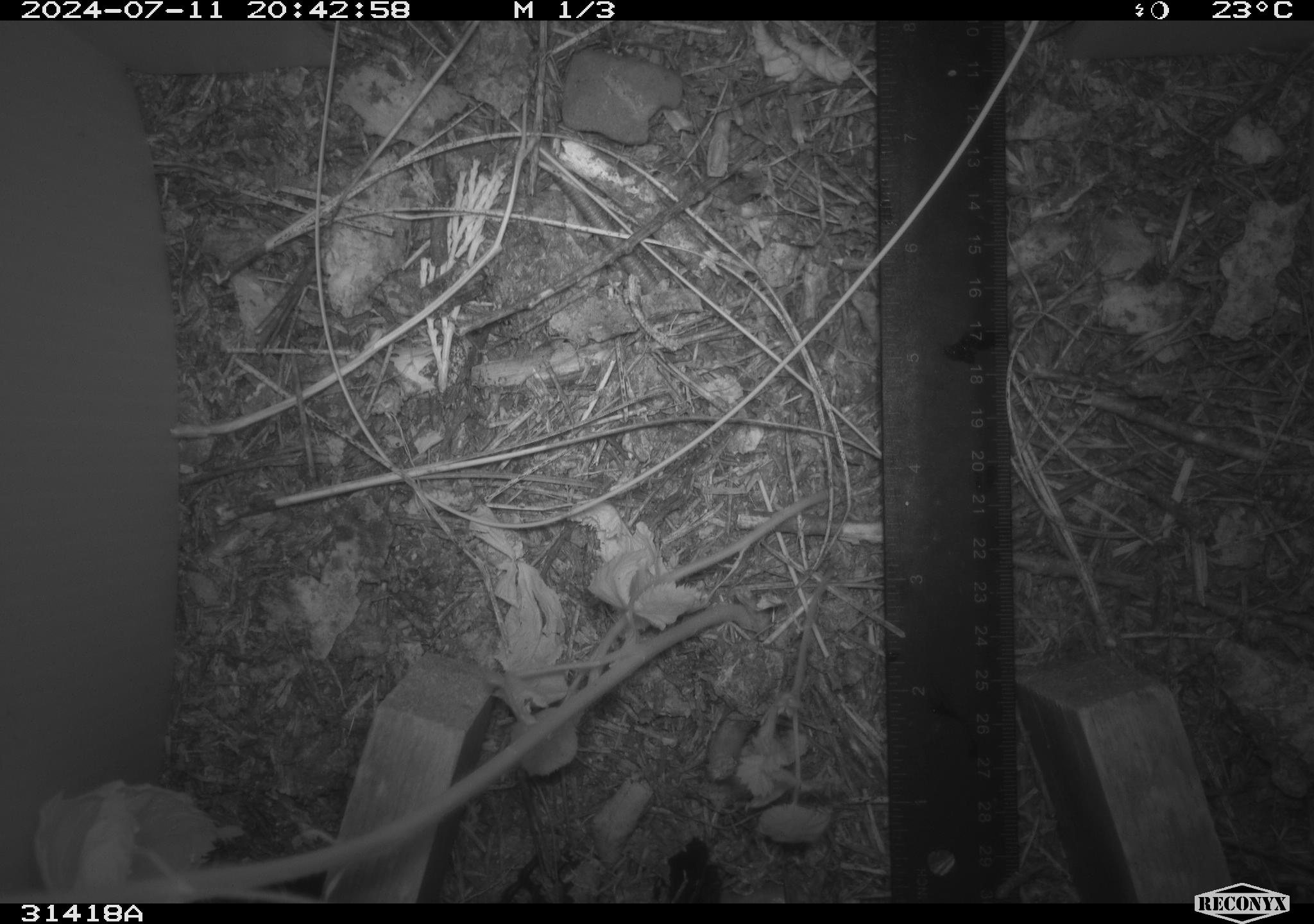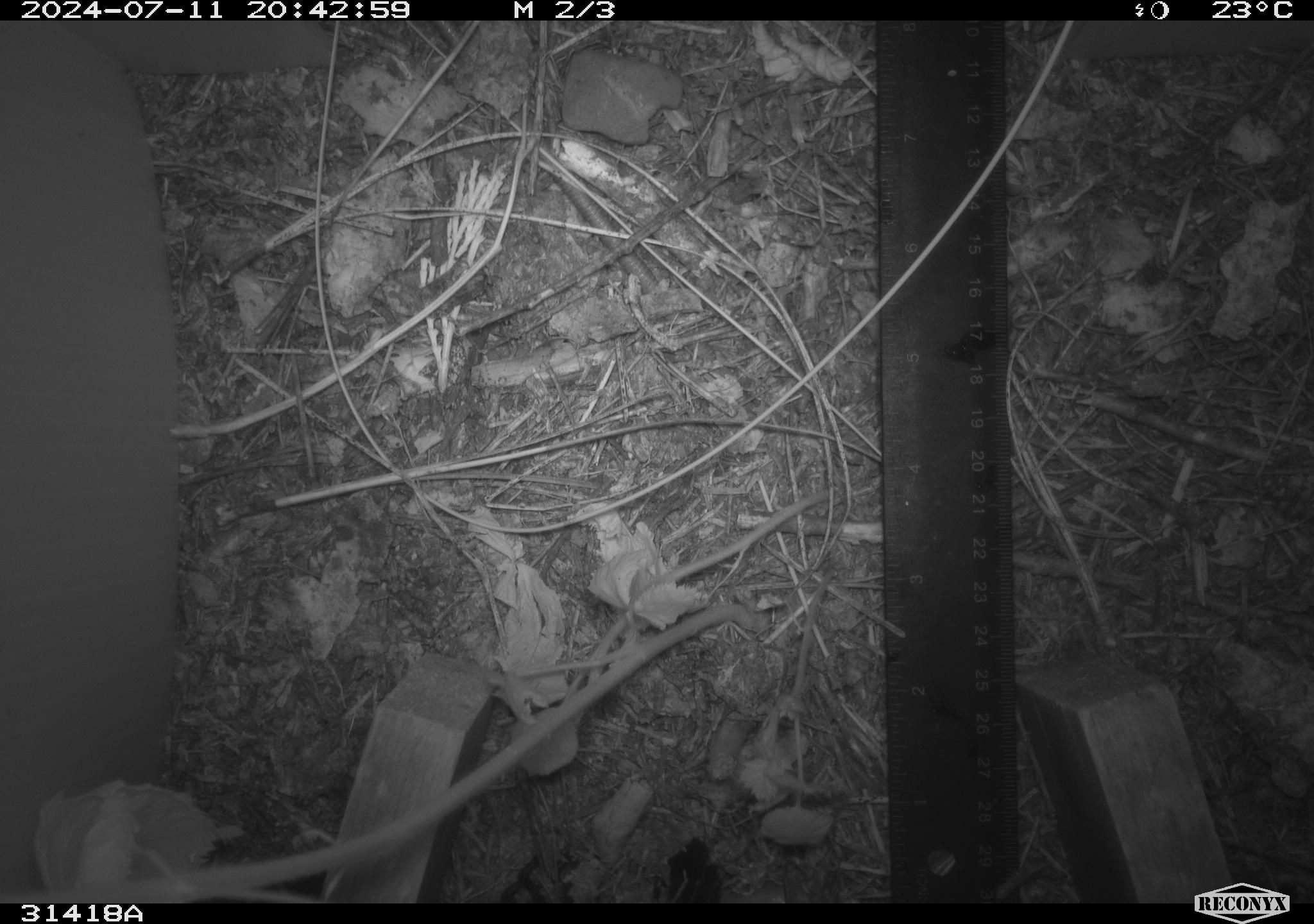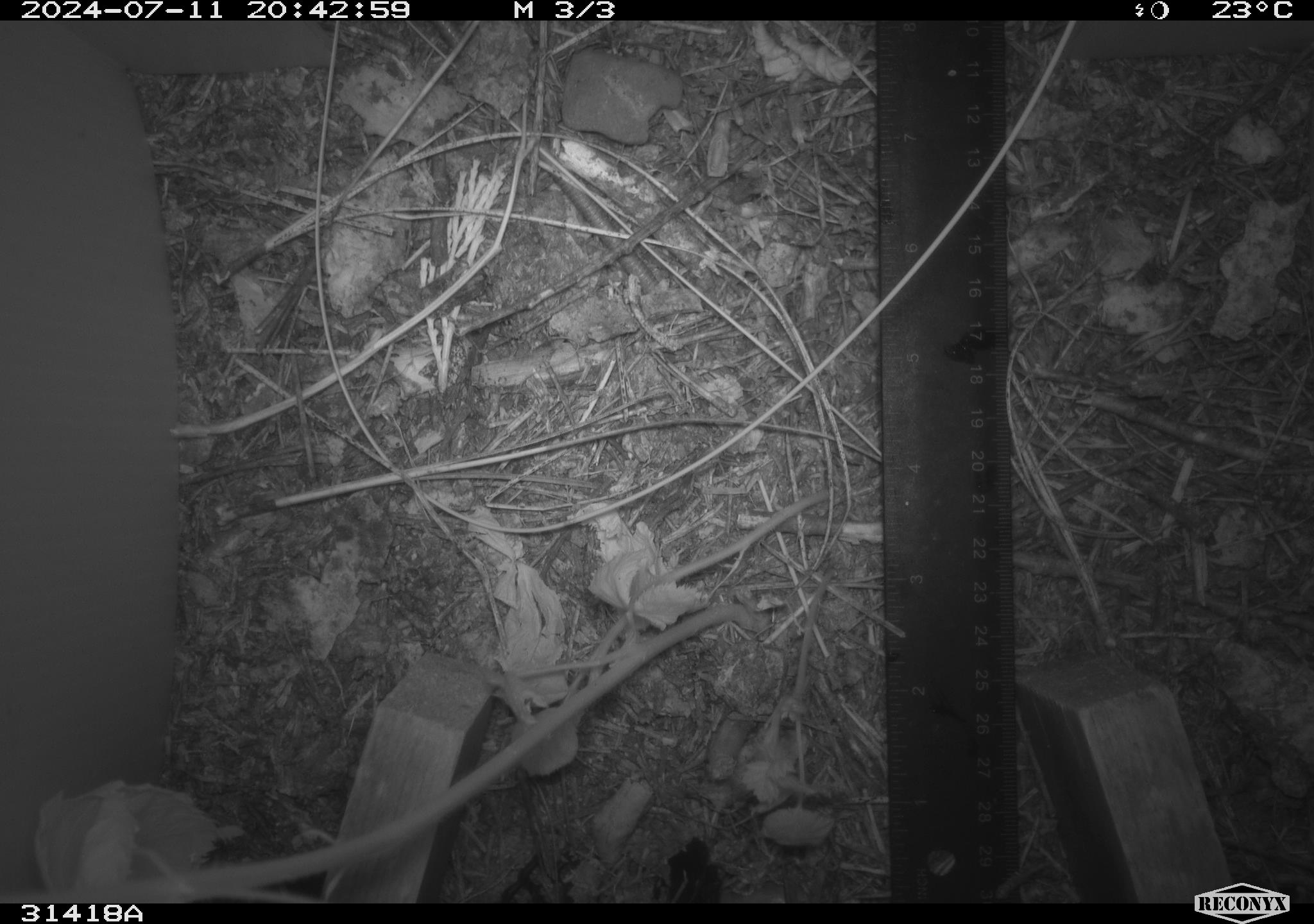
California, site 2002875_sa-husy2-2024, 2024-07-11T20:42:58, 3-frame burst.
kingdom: Animalia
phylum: Chordata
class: Mammalia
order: Carnivora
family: Mephitidae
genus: Mephitis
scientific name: Mephitis mephitis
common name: striped skunk